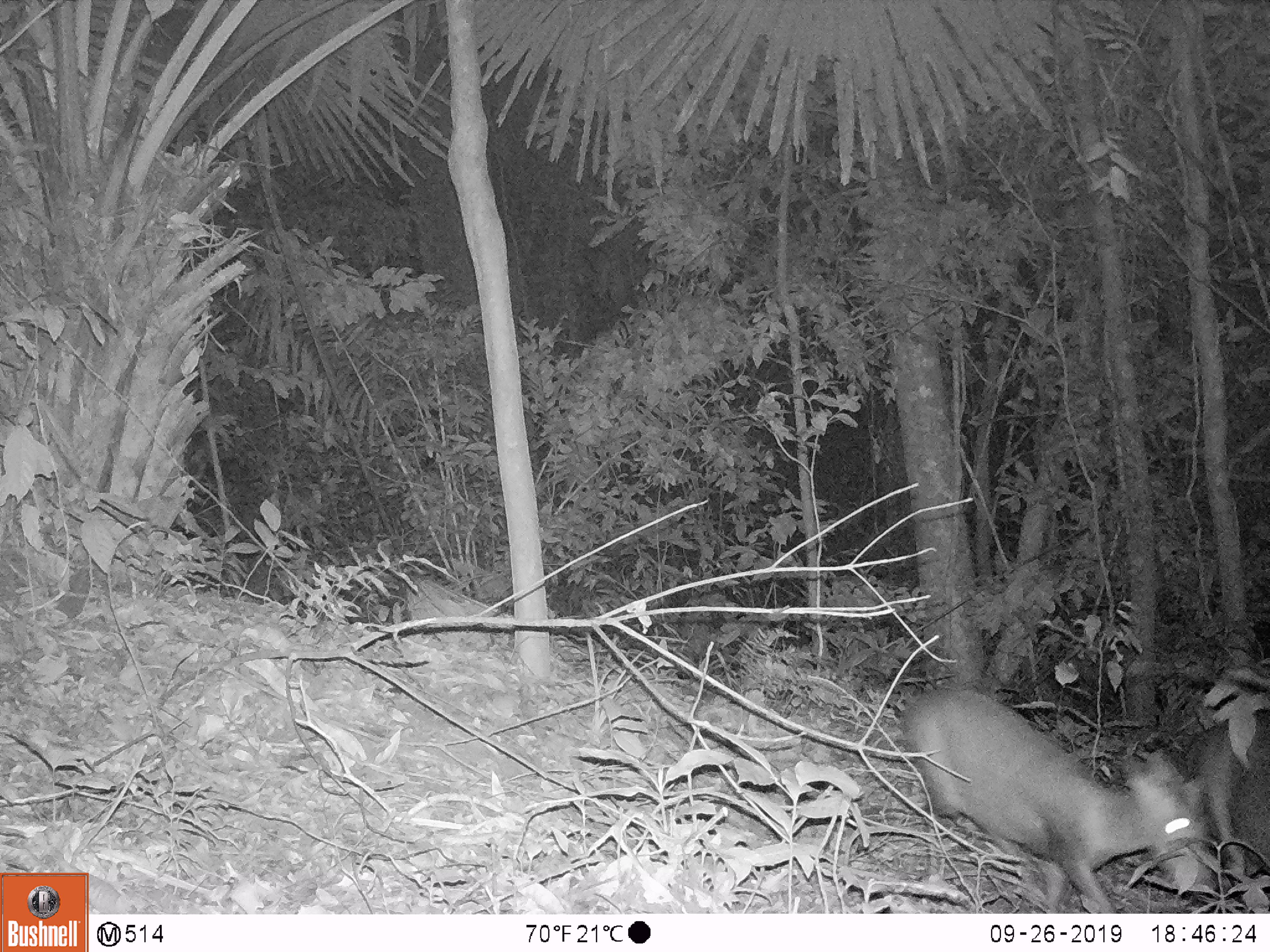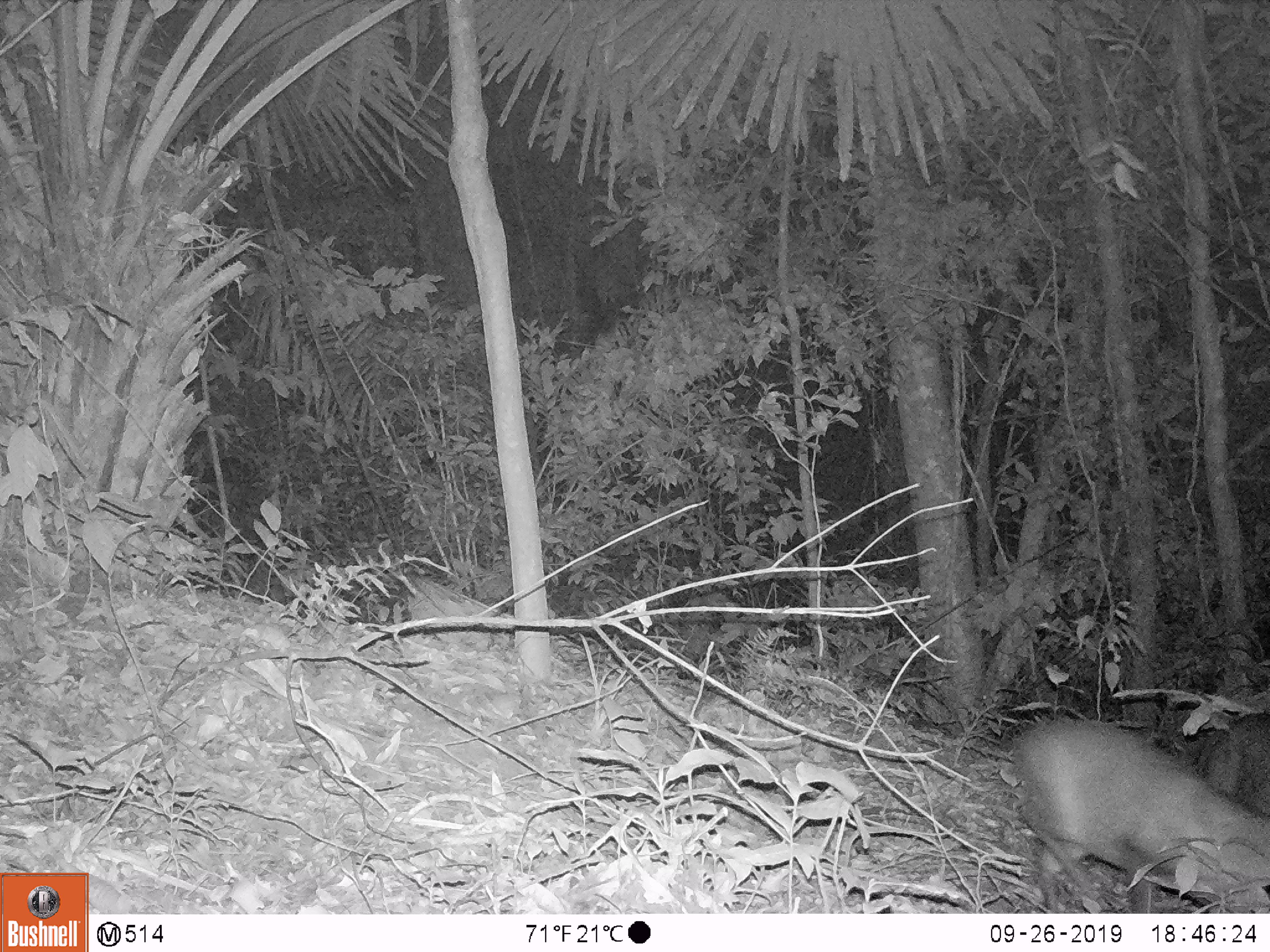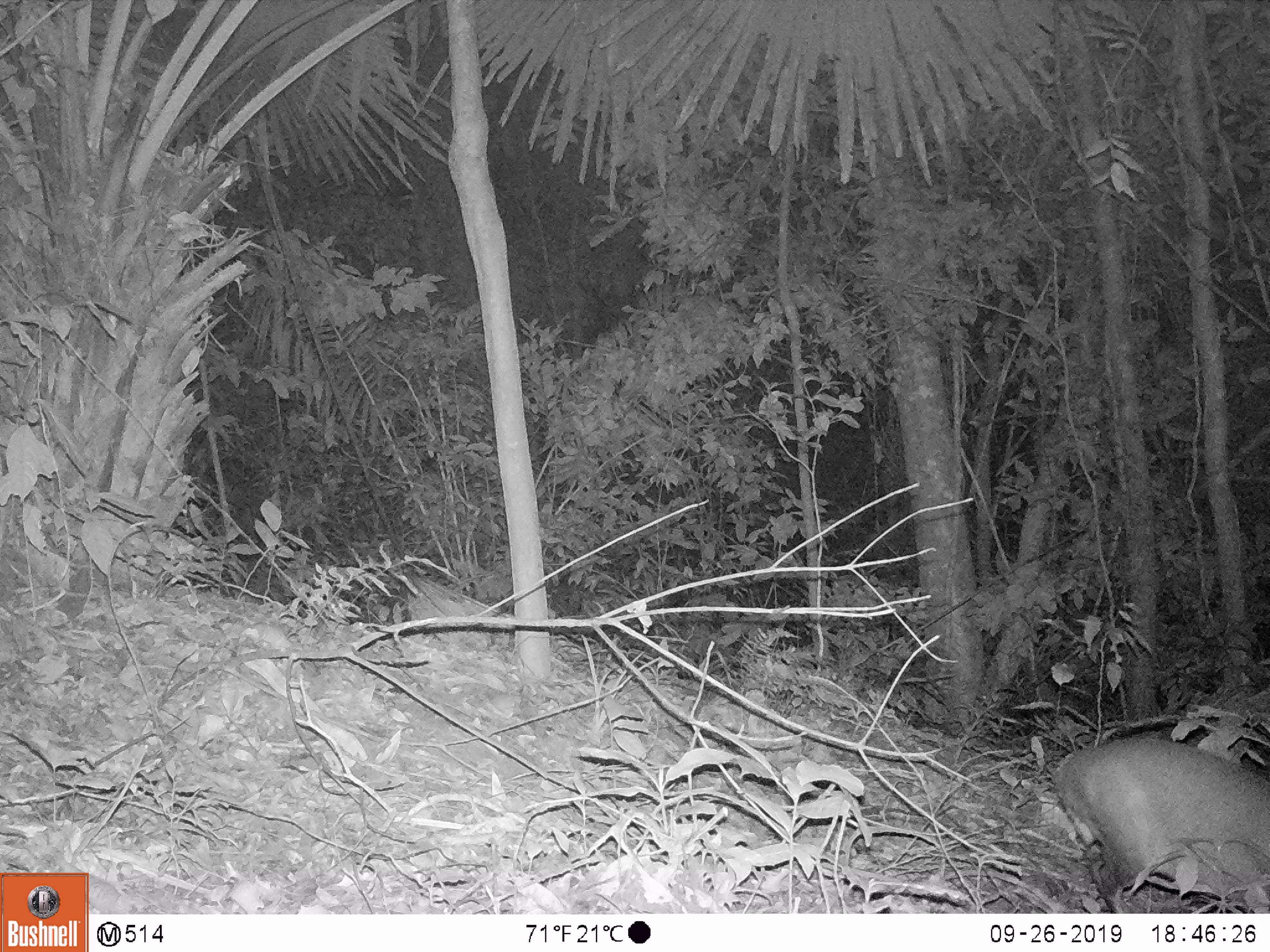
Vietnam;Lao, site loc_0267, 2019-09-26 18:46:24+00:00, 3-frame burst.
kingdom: Animalia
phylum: Chordata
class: Mammalia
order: Artiodactyla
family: Cervidae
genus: Muntiacus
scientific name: Muntiacus rooseveltorum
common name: roosevelt's muntjac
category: roosevelts muntjac group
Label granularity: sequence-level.